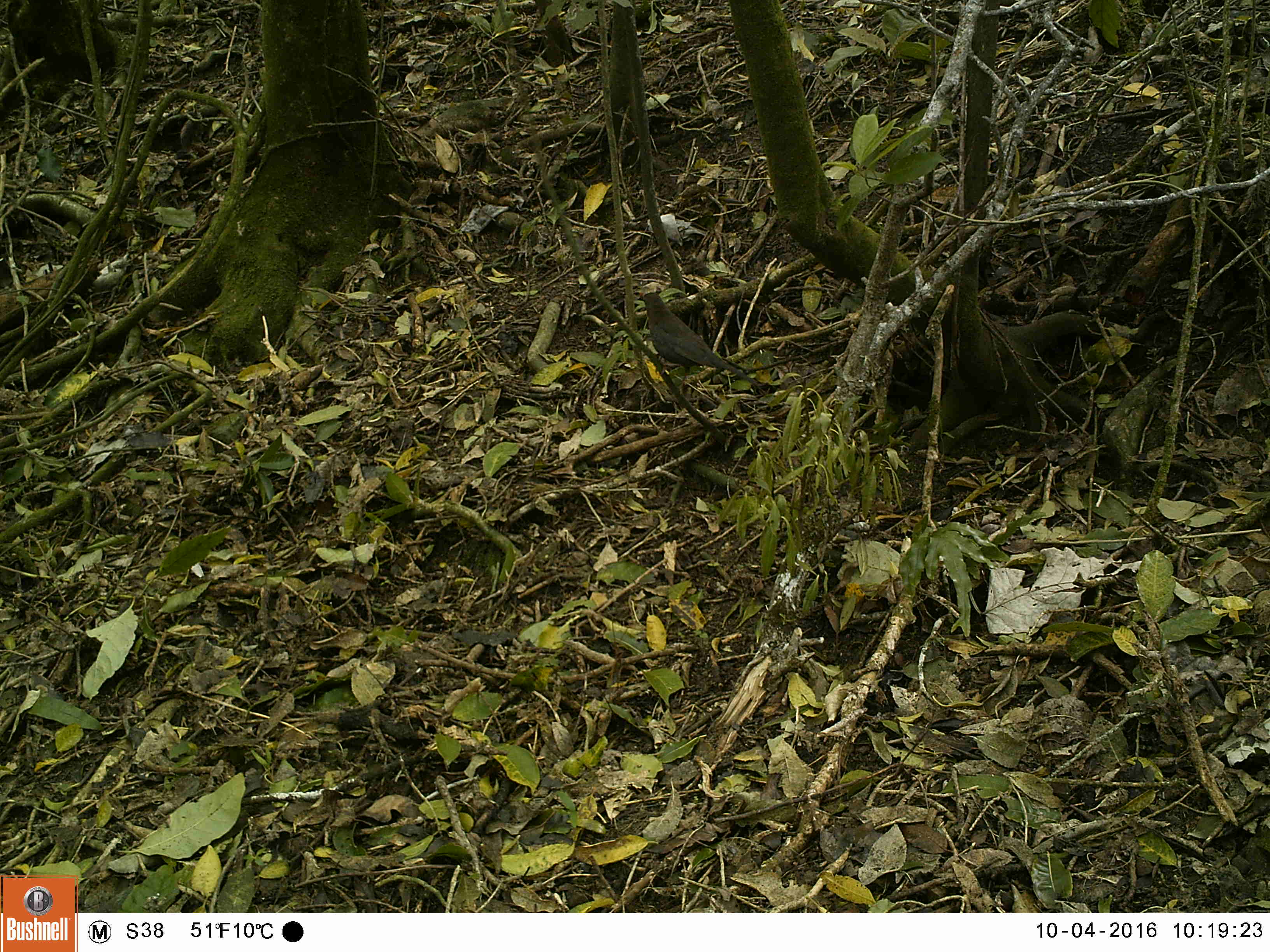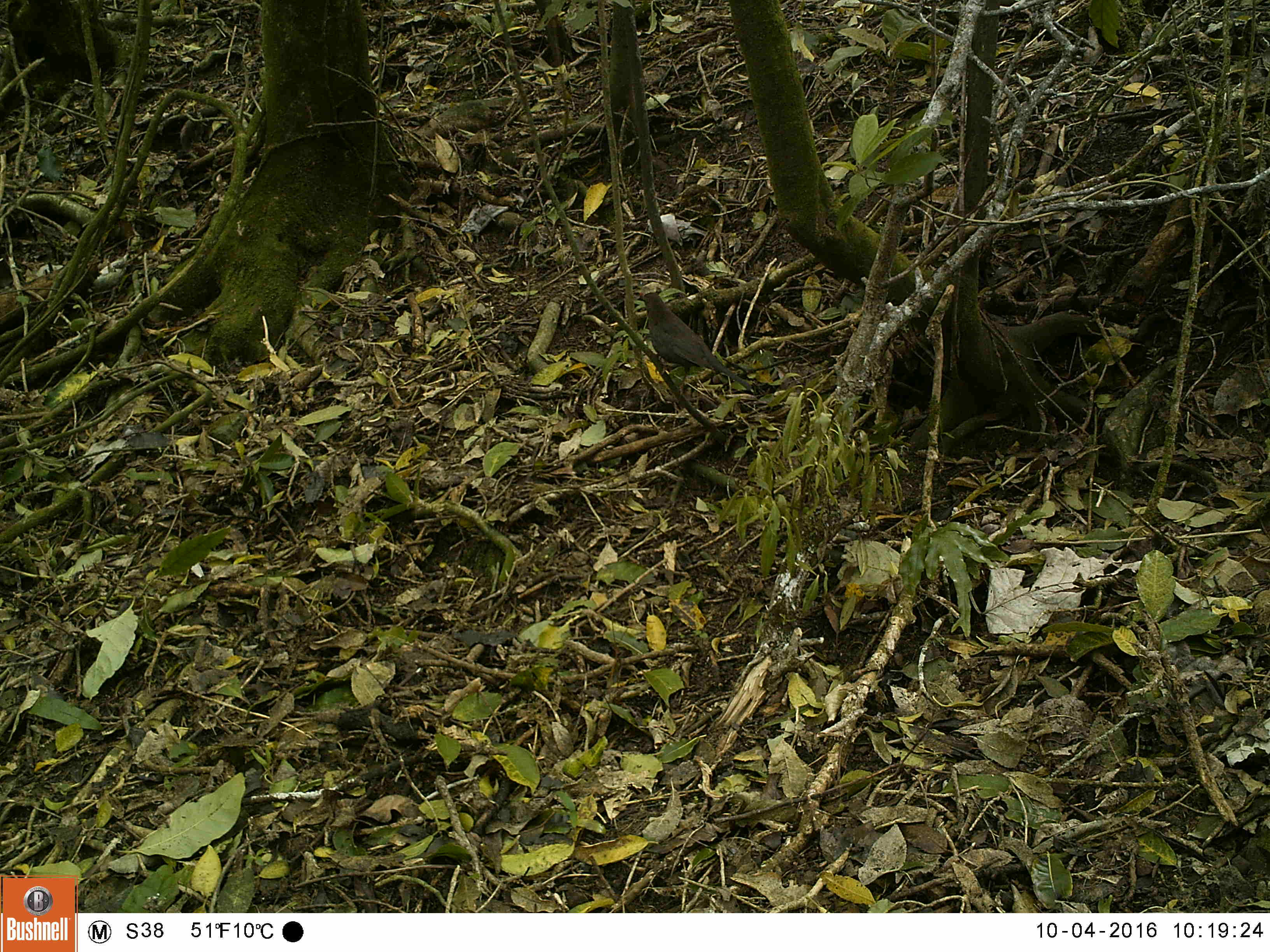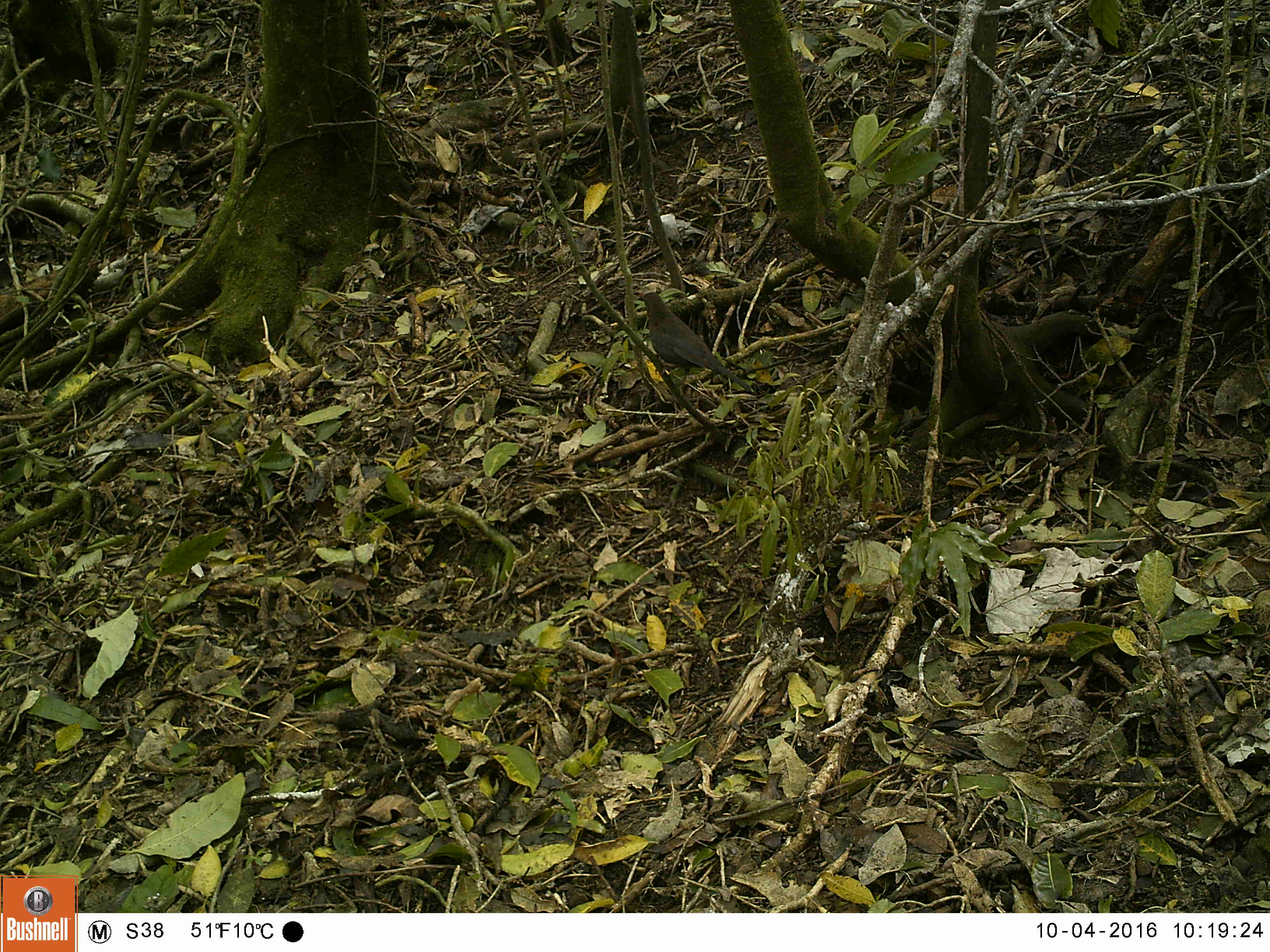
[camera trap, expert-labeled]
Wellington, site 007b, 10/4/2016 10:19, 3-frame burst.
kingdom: Animalia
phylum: Chordata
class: Aves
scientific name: Aves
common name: bird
Bird (Aves).